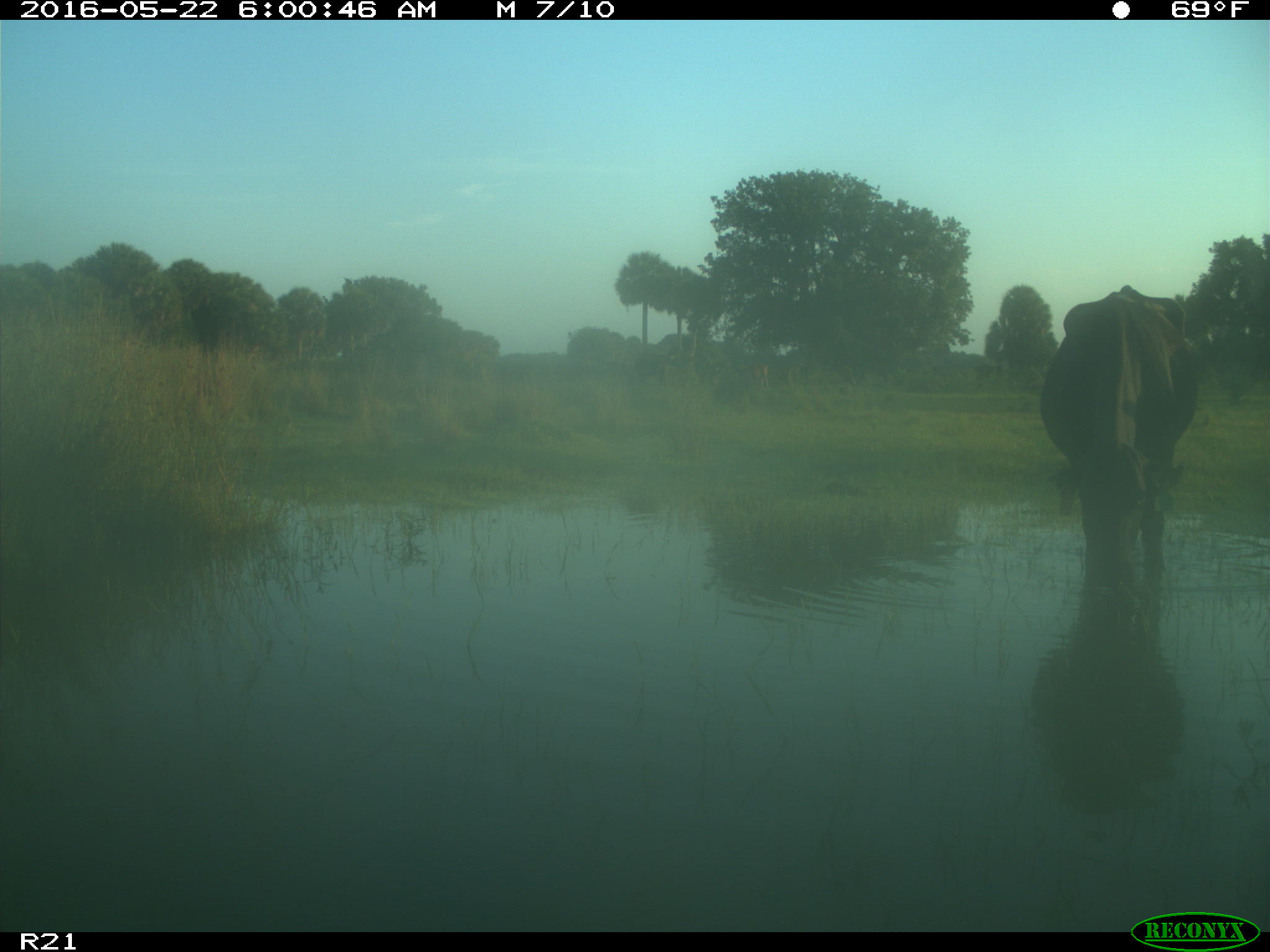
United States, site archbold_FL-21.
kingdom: Animalia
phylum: Chordata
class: Mammalia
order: Artiodactyla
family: Bovidae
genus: Bos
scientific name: Bos taurus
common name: domestic cow